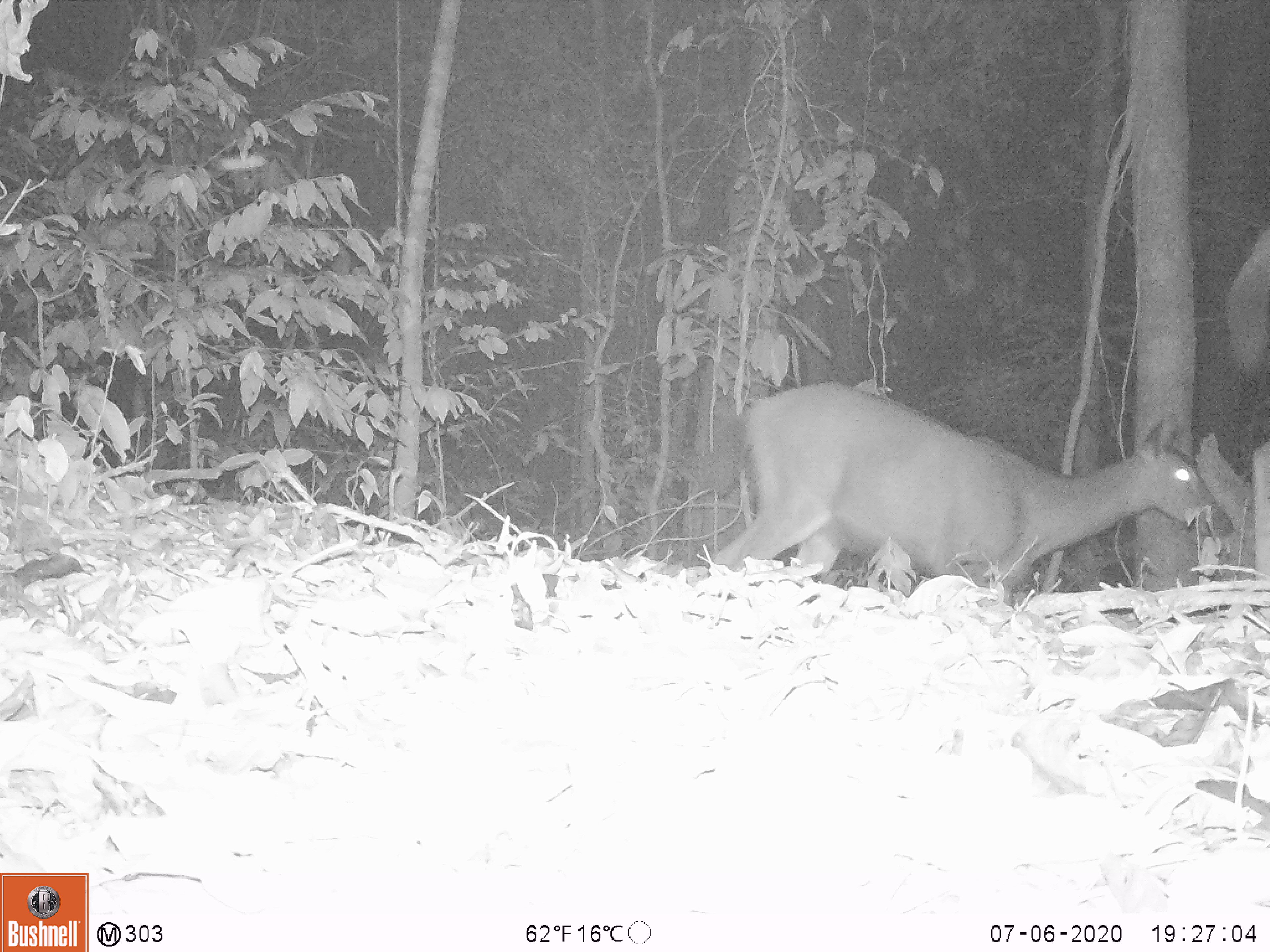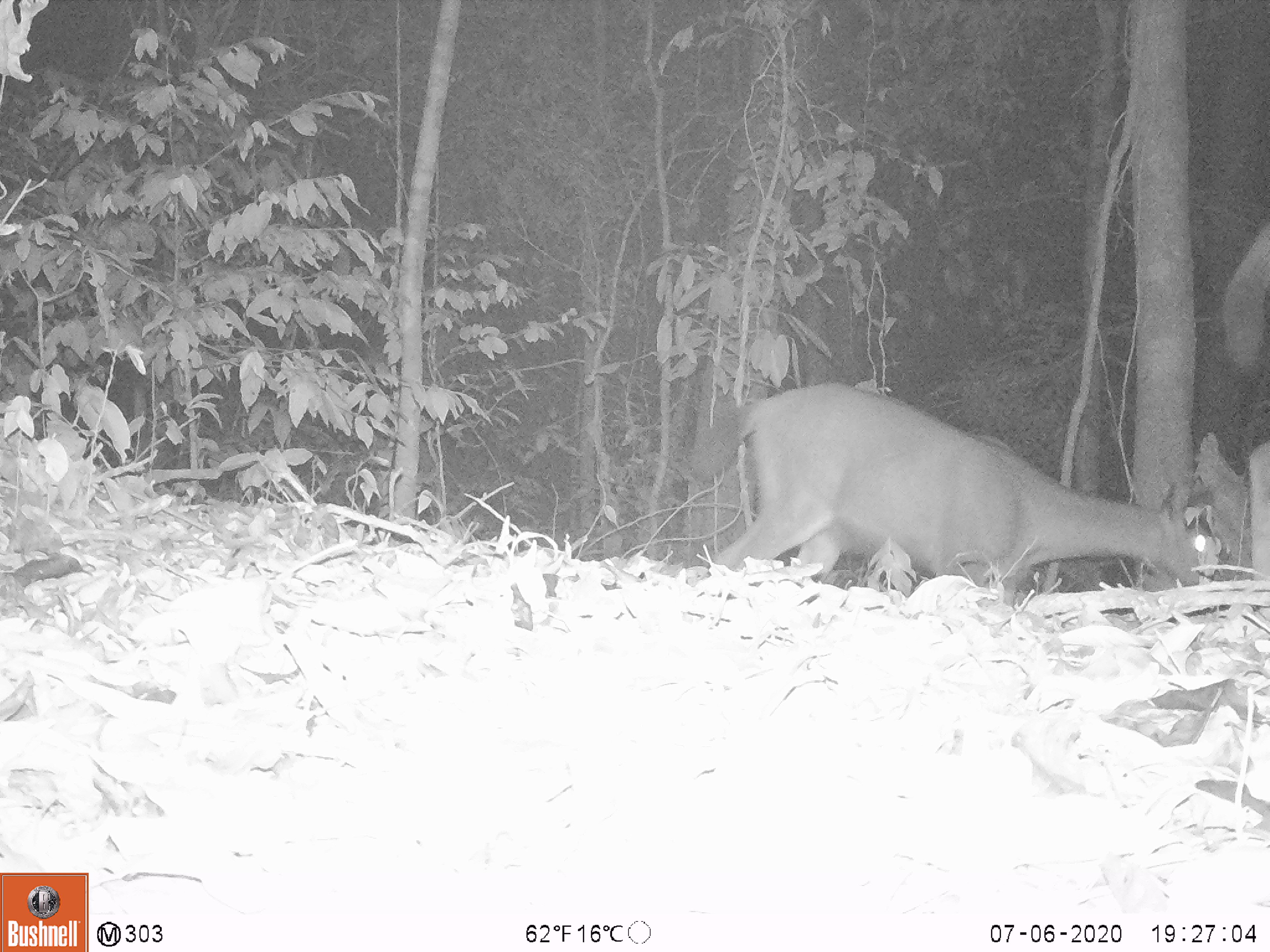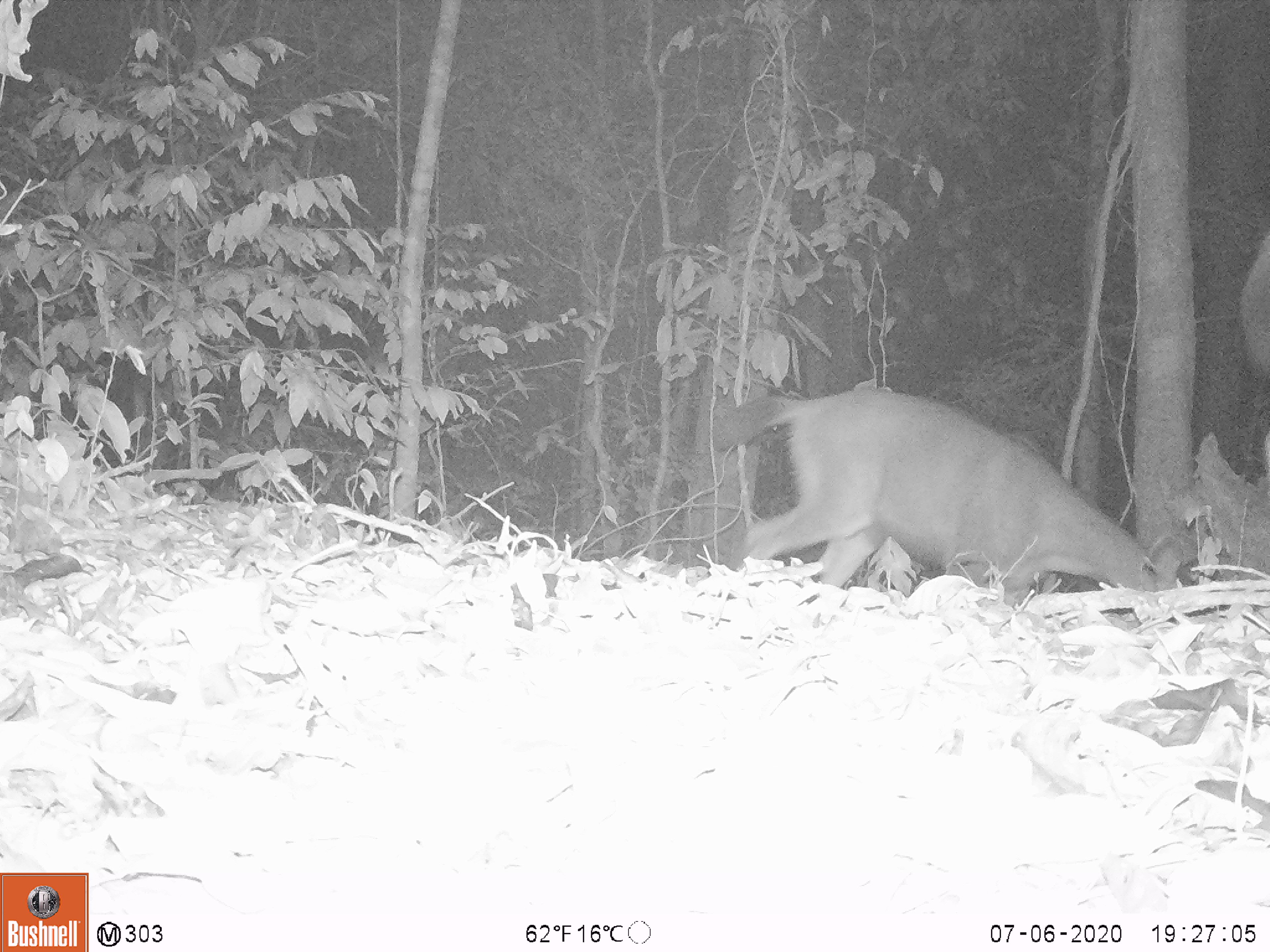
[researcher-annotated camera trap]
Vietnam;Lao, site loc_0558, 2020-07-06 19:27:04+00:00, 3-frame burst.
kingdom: Animalia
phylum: Chordata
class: Mammalia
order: Artiodactyla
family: Cervidae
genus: Rusa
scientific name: Rusa unicolor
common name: sambar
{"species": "sambar (Rusa unicolor)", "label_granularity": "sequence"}